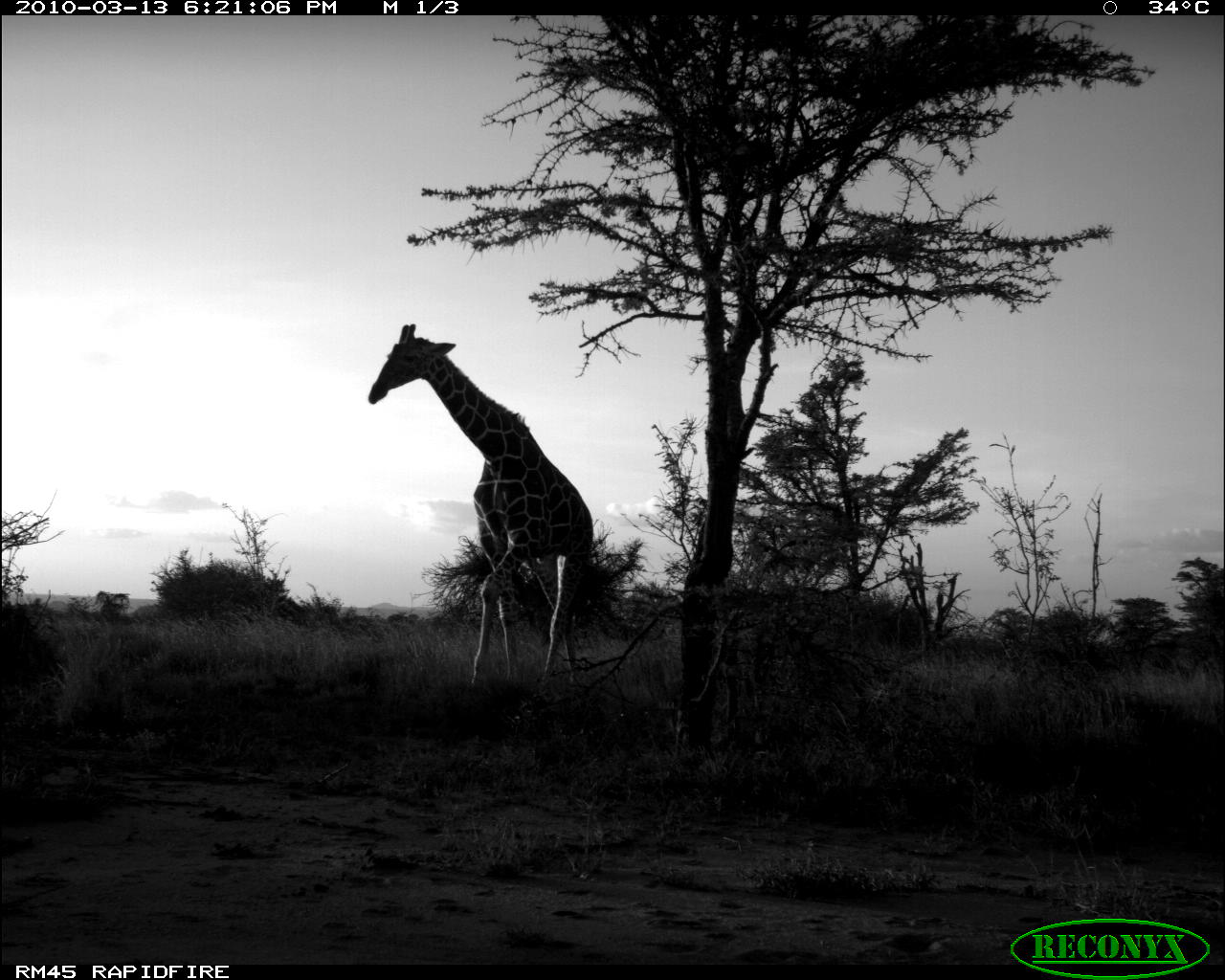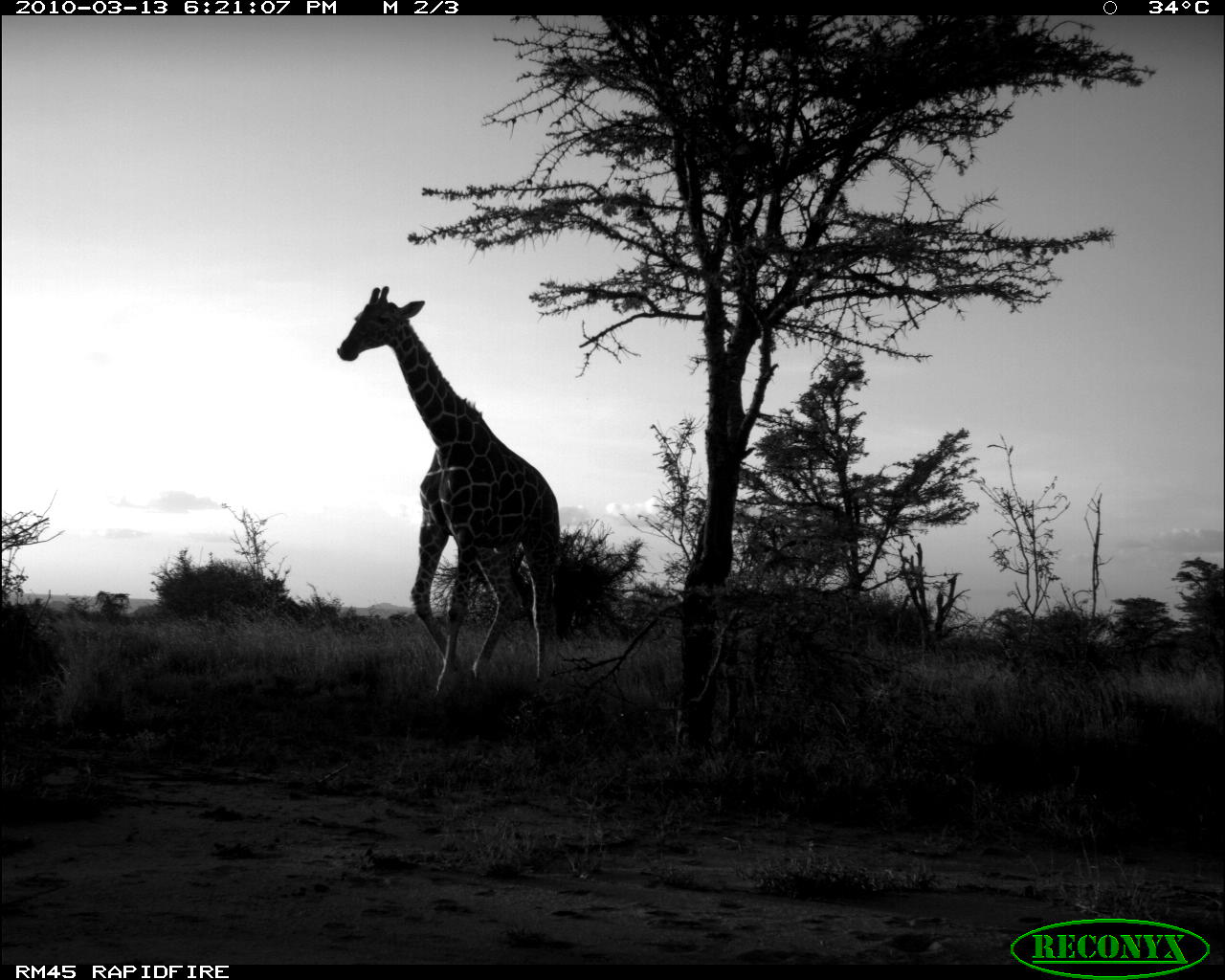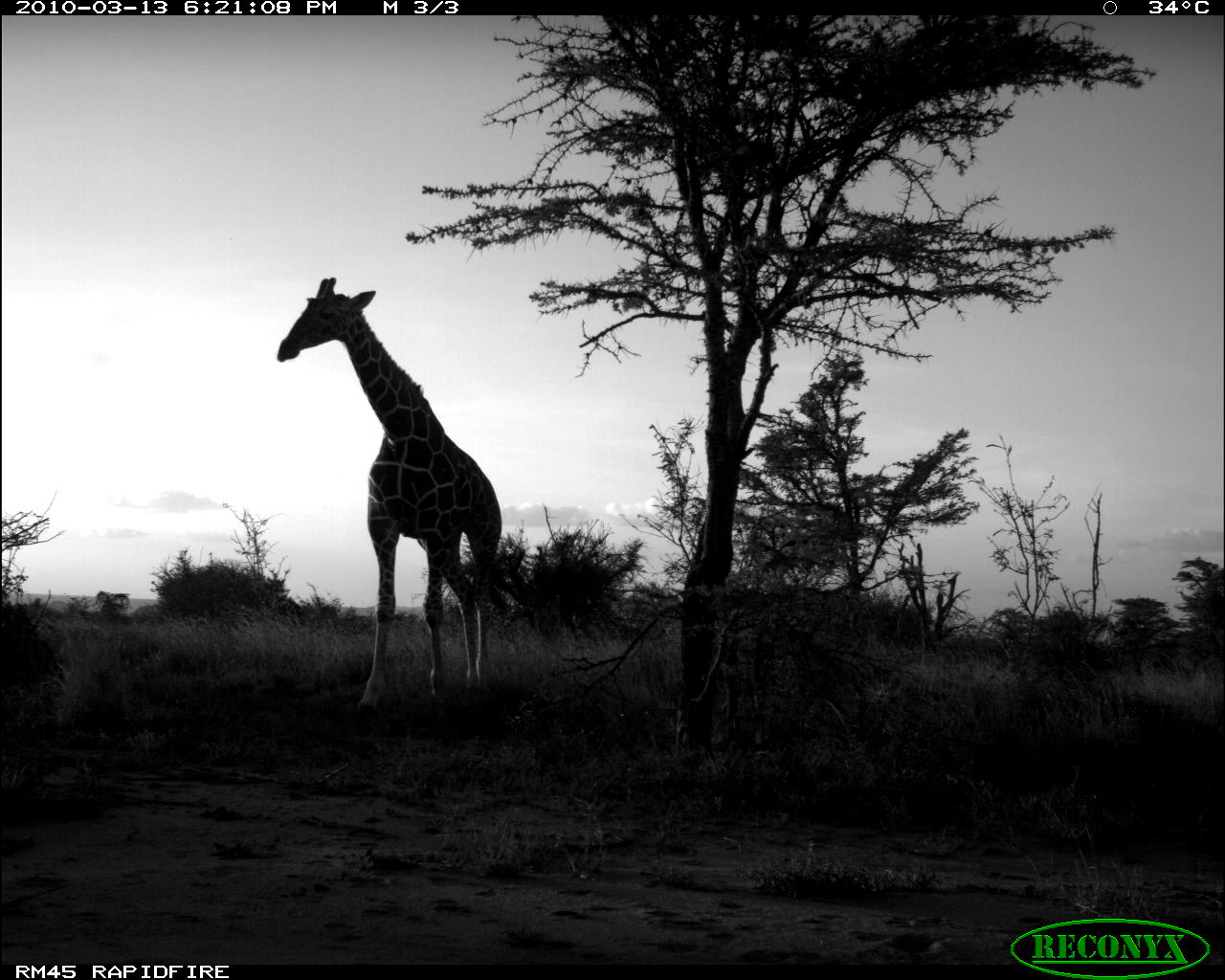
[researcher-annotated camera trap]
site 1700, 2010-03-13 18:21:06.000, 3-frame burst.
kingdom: Animalia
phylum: Chordata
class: Mammalia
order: Artiodactyla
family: Giraffidae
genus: Giraffa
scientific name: Giraffa camelopardalis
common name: giraffe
Giraffa camelopardalis (giraffe), count 1.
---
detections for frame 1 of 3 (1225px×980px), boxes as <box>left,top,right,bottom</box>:
giraffa camelopardalis: <box>366,323,594,689</box>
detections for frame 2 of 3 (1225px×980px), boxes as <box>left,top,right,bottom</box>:
giraffa camelopardalis: <box>337,285,564,725</box>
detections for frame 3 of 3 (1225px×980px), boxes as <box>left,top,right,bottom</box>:
giraffa camelopardalis: <box>276,278,503,719</box>